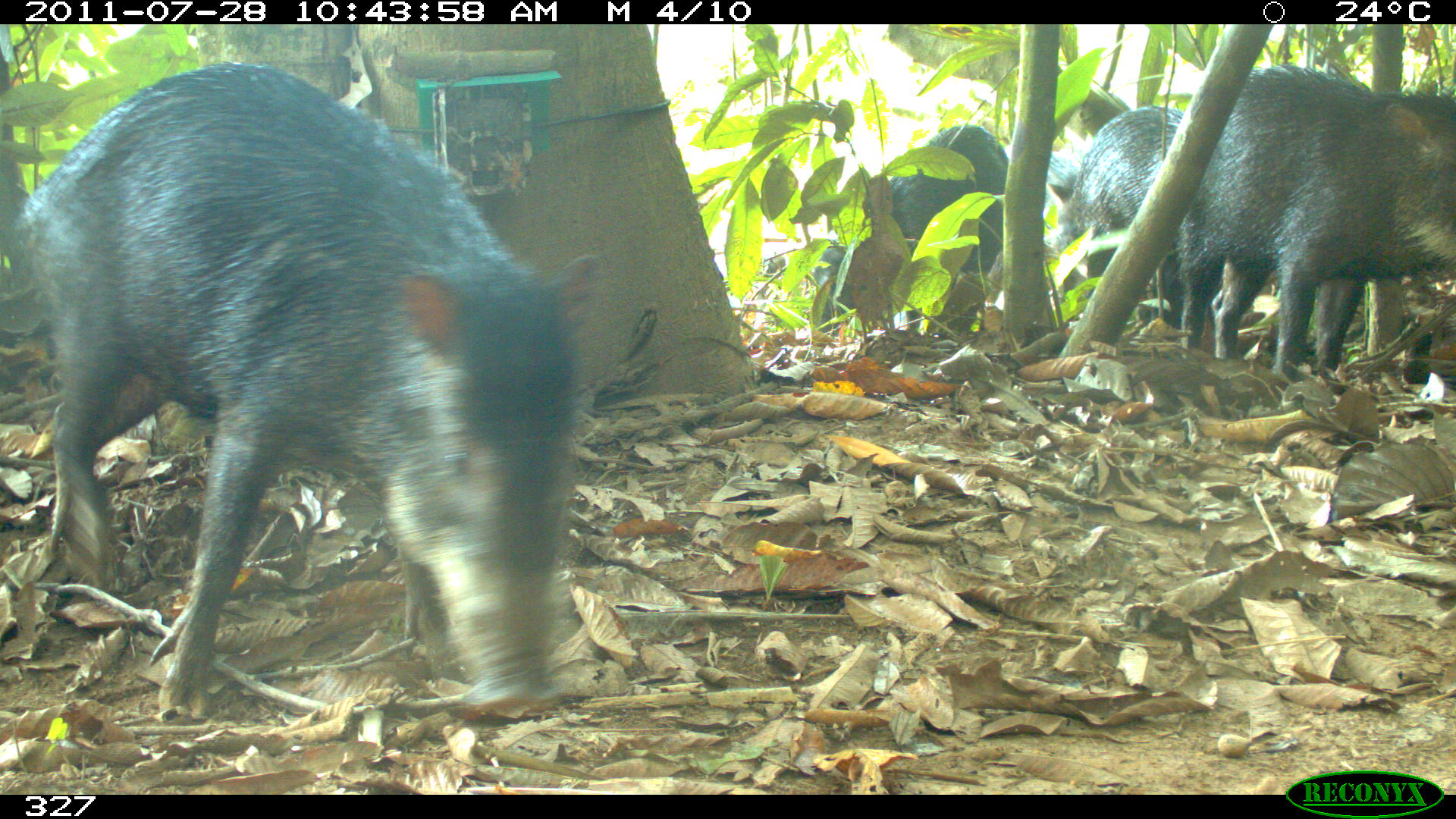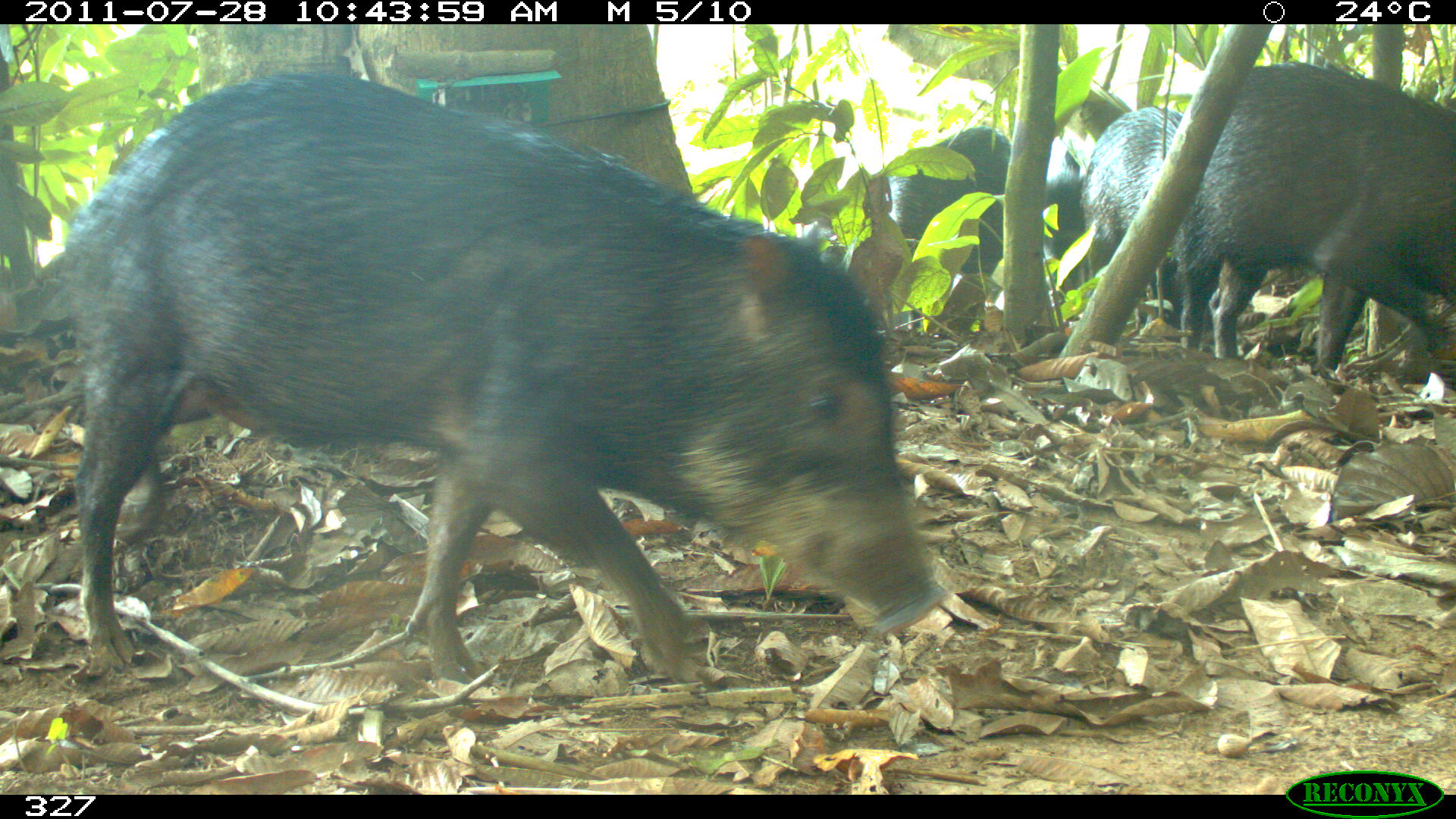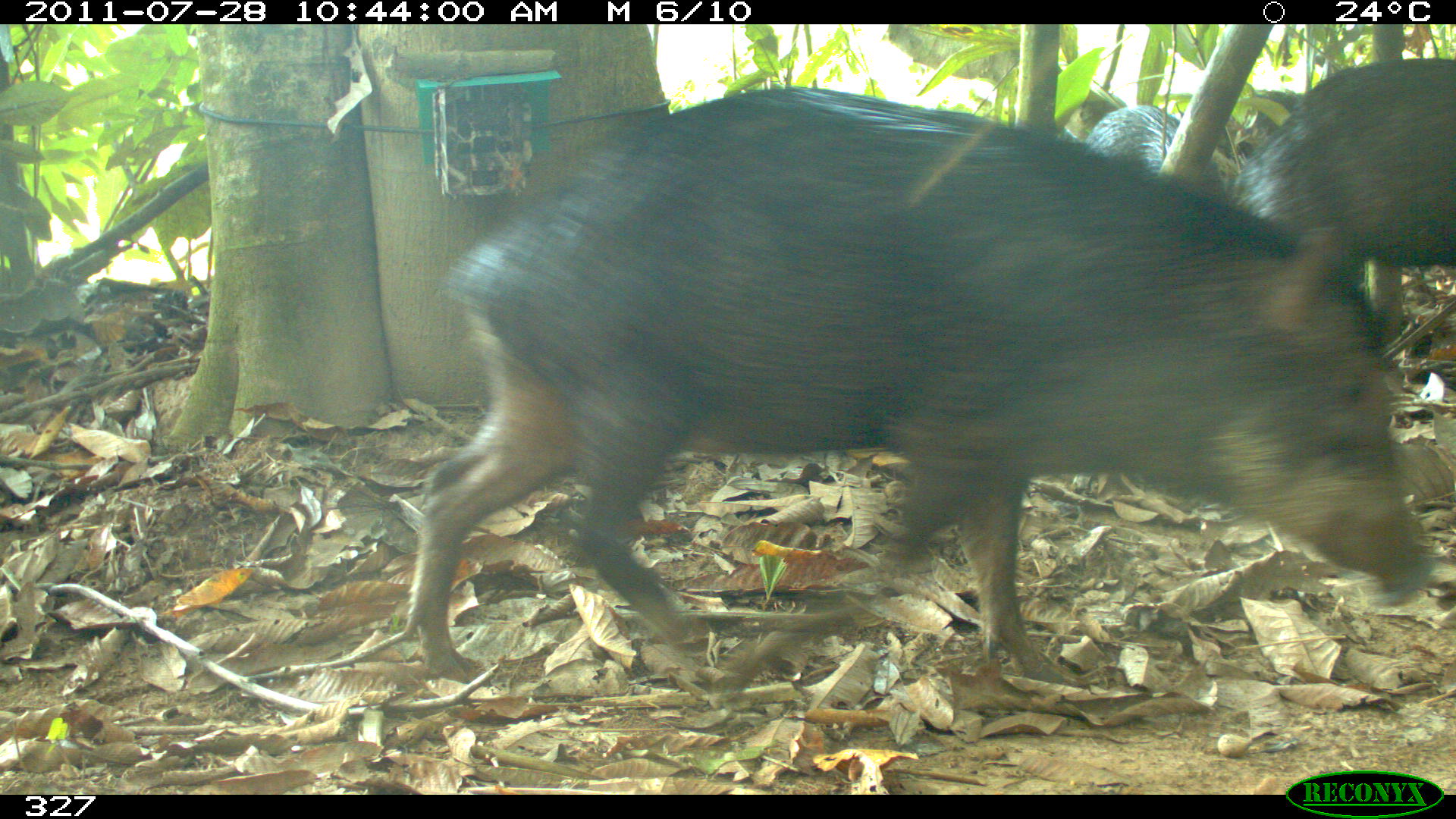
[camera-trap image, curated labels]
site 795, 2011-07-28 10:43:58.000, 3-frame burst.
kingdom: Animalia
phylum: Chordata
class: Mammalia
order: Artiodactyla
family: Tayassuidae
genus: Tayassu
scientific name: Tayassu pecari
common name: white-lipped peccary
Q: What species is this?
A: Tayassu pecari (white-lipped peccary).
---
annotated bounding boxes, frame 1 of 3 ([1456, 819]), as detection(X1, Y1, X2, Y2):
tayassu pecari: detection(14, 60, 598, 721); detection(1169, 64, 1453, 377); detection(813, 123, 1079, 334); detection(1063, 105, 1183, 326)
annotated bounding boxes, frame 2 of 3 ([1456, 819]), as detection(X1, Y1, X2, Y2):
tayassu pecari: detection(68, 71, 943, 676); detection(1169, 61, 1453, 377); detection(806, 126, 1079, 334); detection(1082, 105, 1183, 326)